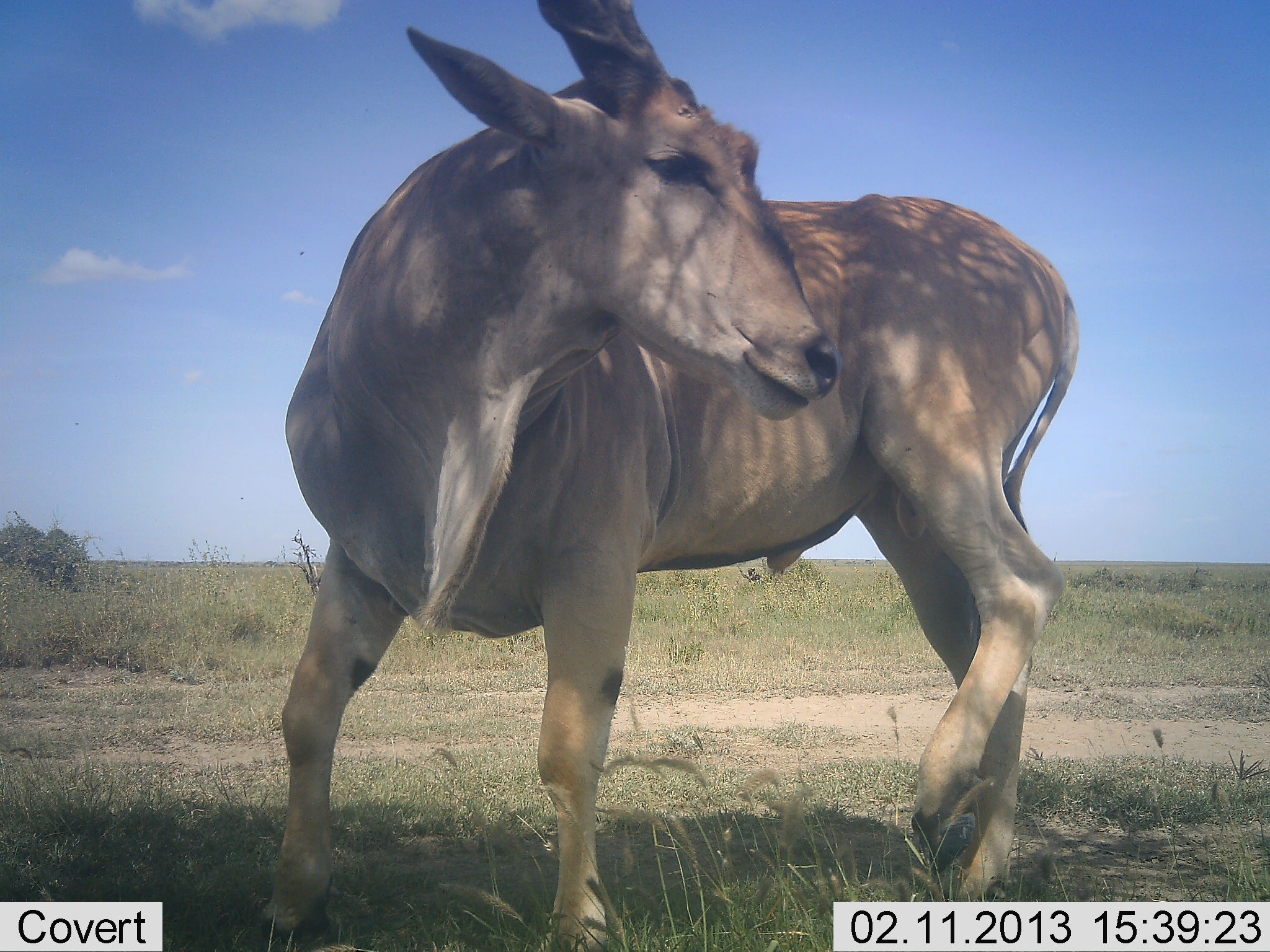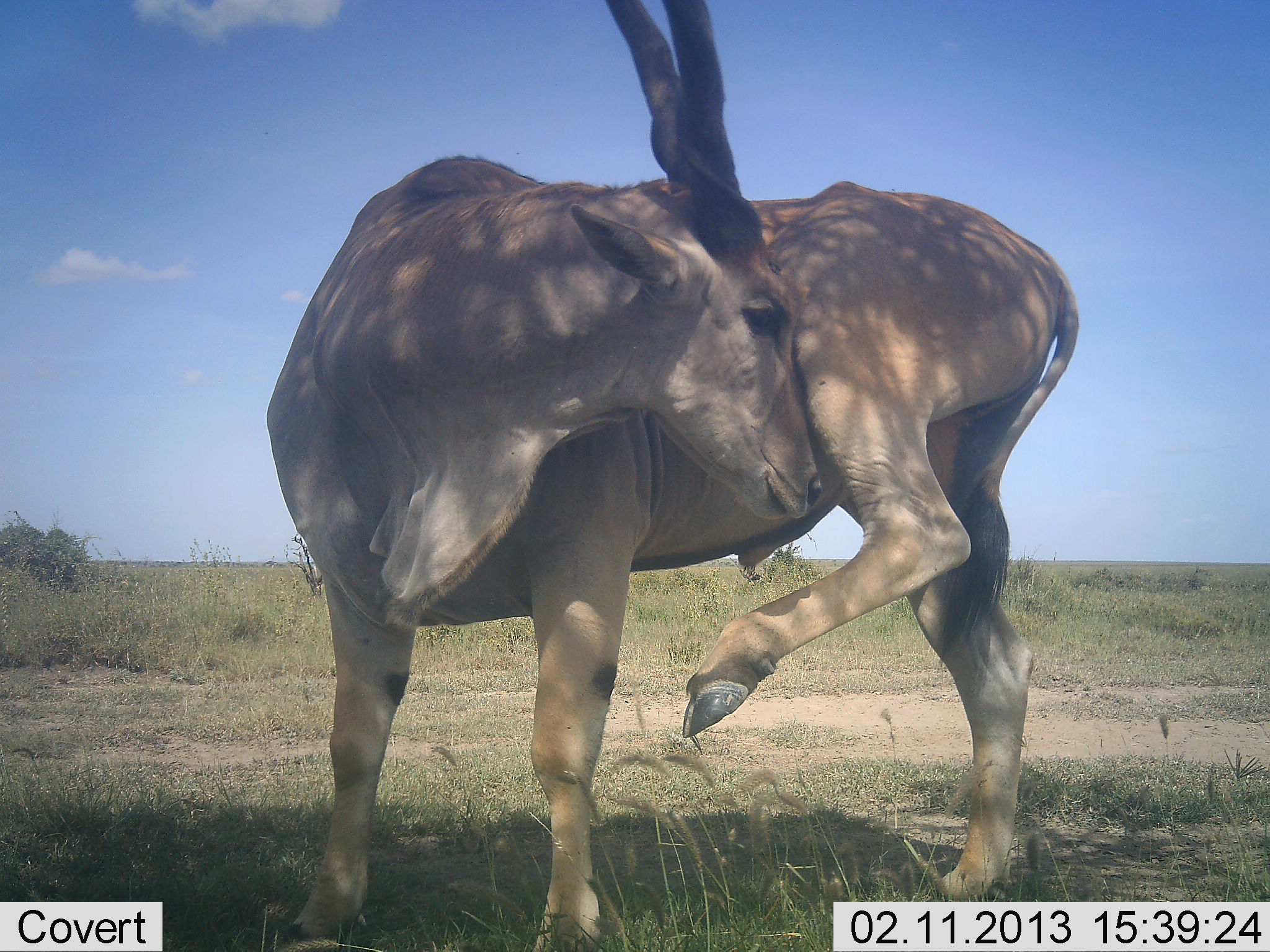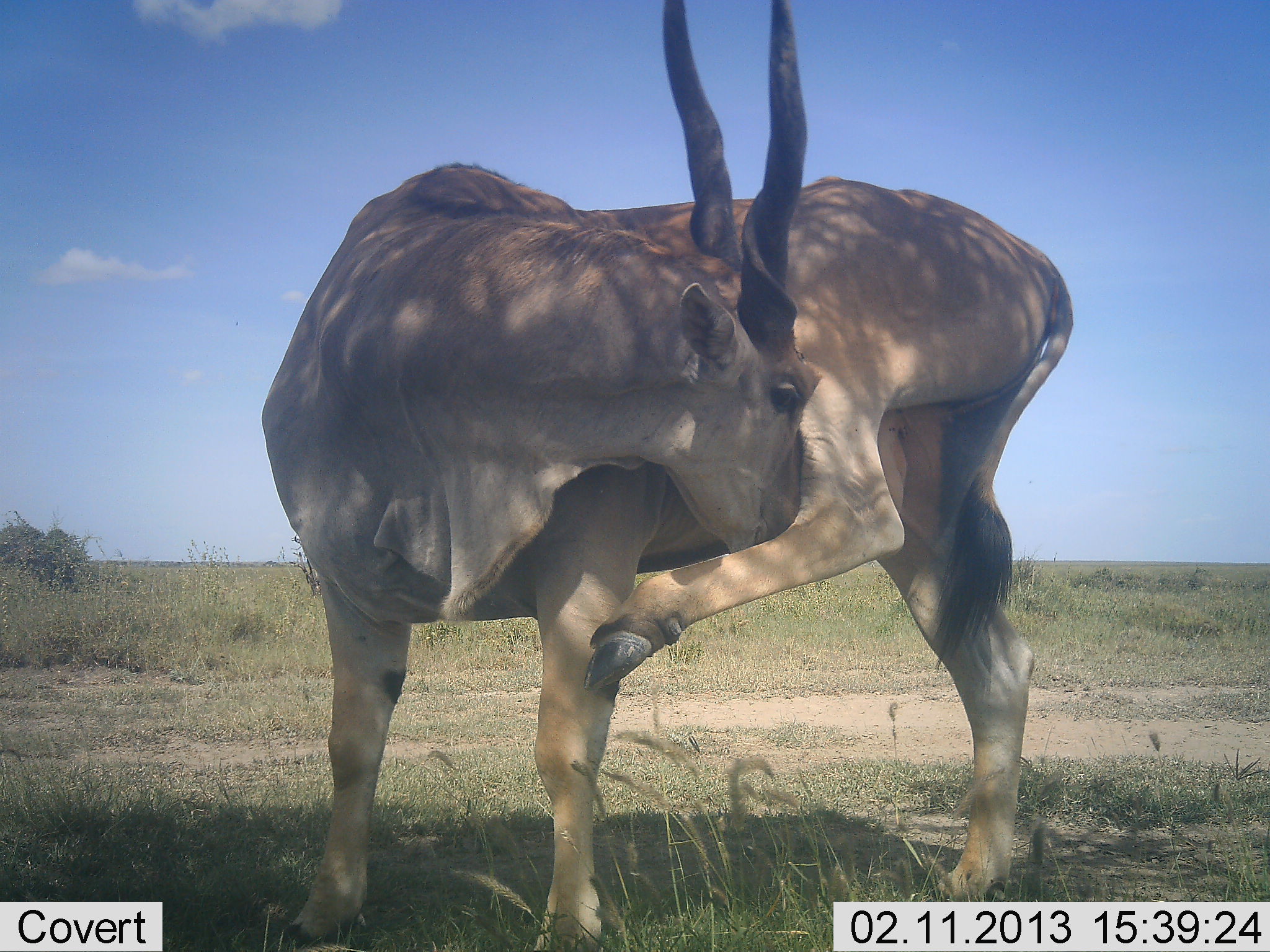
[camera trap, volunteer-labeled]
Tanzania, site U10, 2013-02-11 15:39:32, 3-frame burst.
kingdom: Animalia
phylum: Chordata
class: Mammalia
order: Artiodactyla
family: Bovidae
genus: Tragelaphus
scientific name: Tragelaphus oryx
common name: eland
Eland (Tragelaphus oryx), count 1. Behavior (volunteer vote fractions): standing 83%, resting 0%, moving 21%, interacting 0%. Young present (vote fraction): 0%. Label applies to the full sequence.